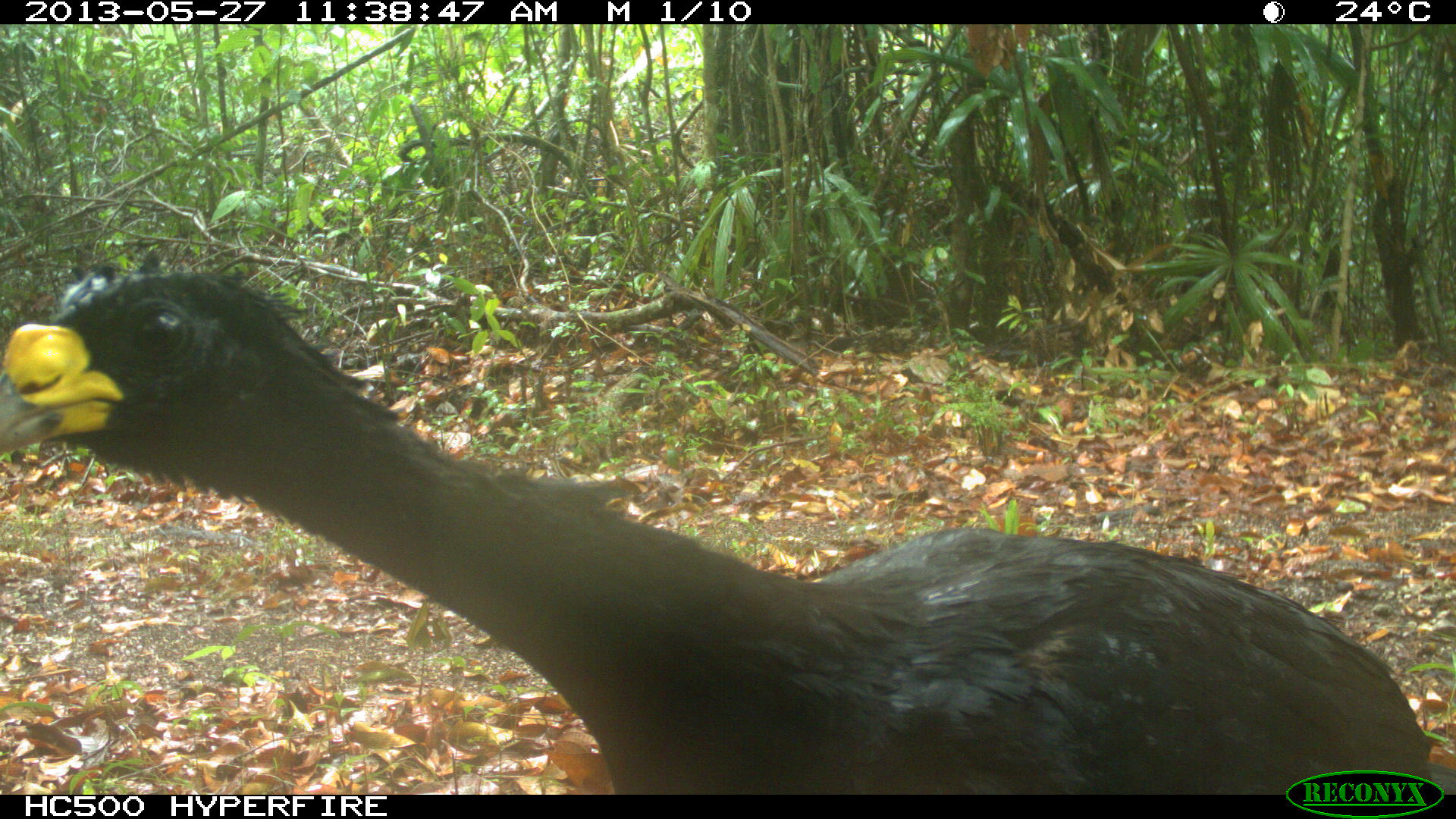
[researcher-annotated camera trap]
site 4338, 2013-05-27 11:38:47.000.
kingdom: Animalia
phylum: Chordata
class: Aves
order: Galliformes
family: Cracidae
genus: Crax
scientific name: Crax rubra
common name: great curassow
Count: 1.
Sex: male.